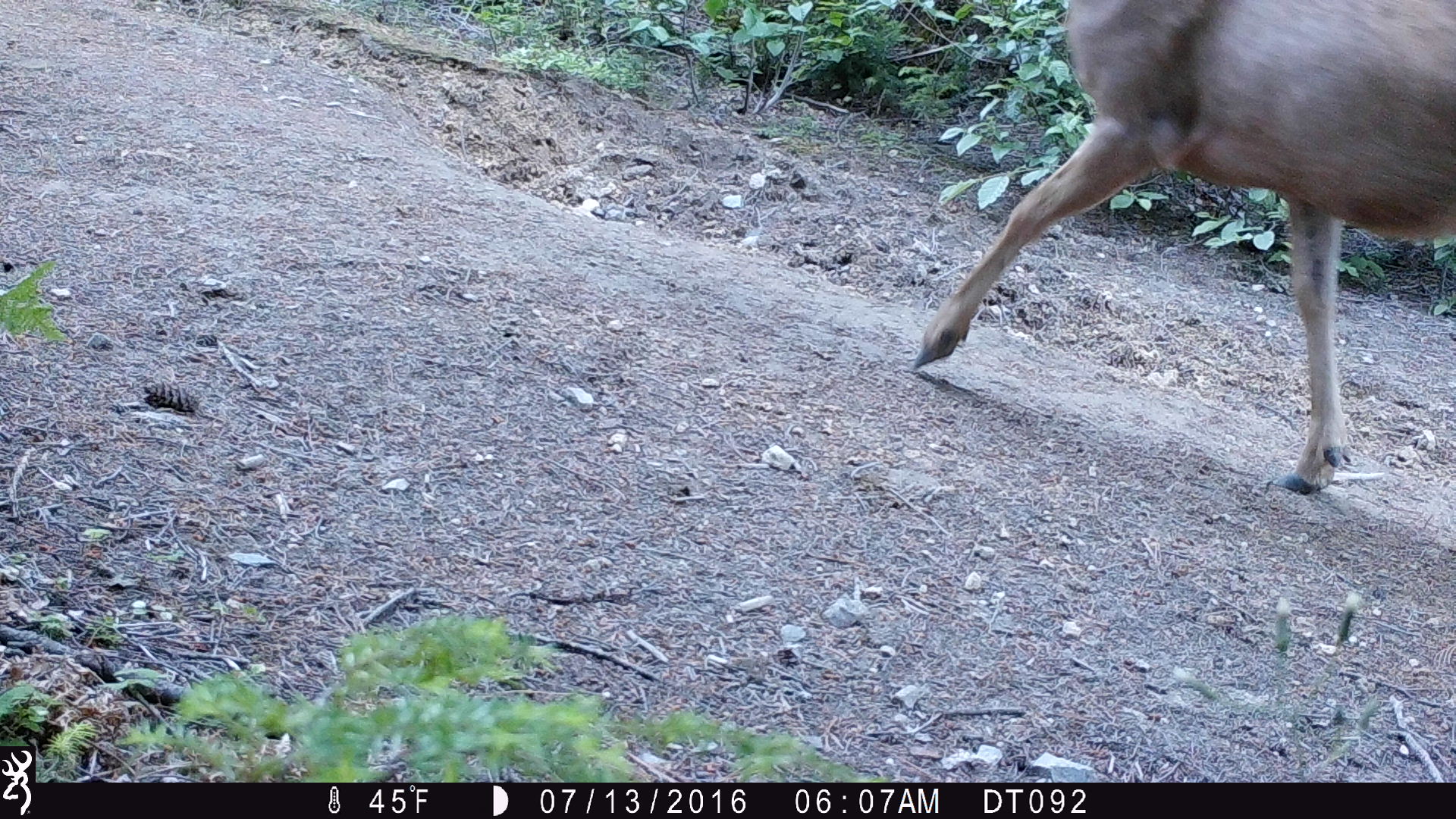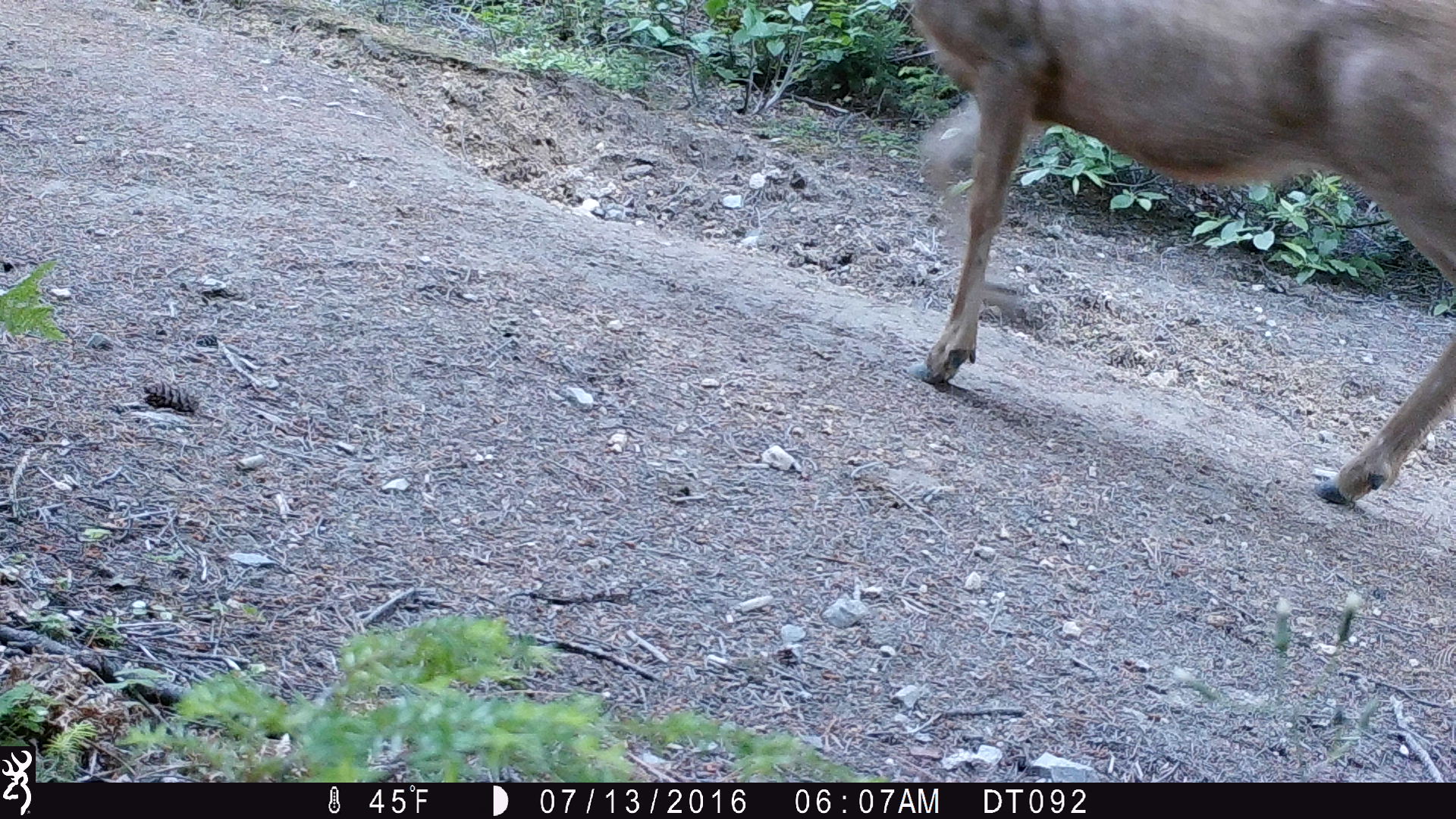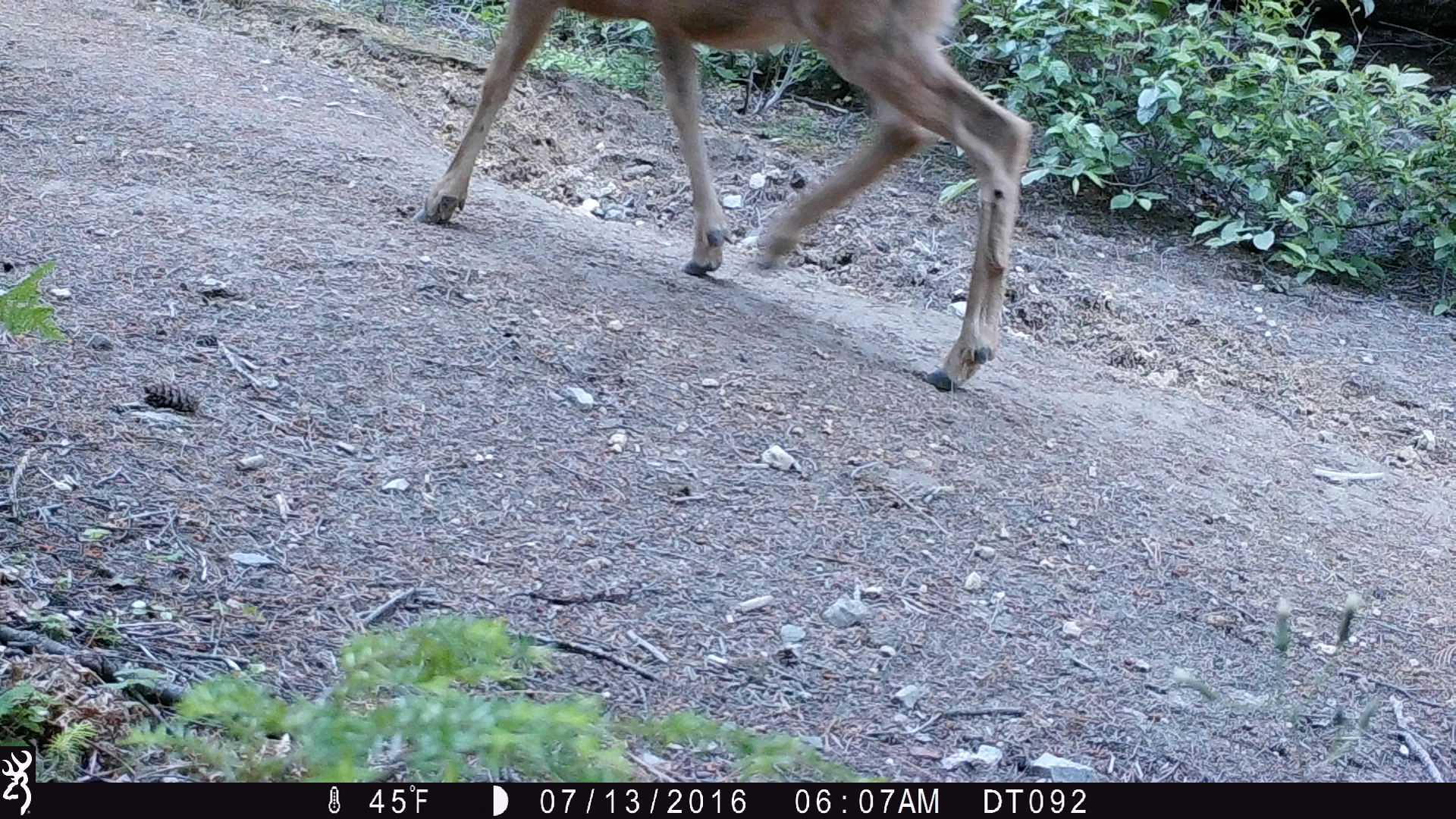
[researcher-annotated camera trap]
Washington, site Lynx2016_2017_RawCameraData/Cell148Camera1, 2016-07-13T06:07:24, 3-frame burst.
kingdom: Animalia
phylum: Chordata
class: Mammalia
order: Artiodactyla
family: Cervidae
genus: Odocoileus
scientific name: Odocoileus hemionus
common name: mule deer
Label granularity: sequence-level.